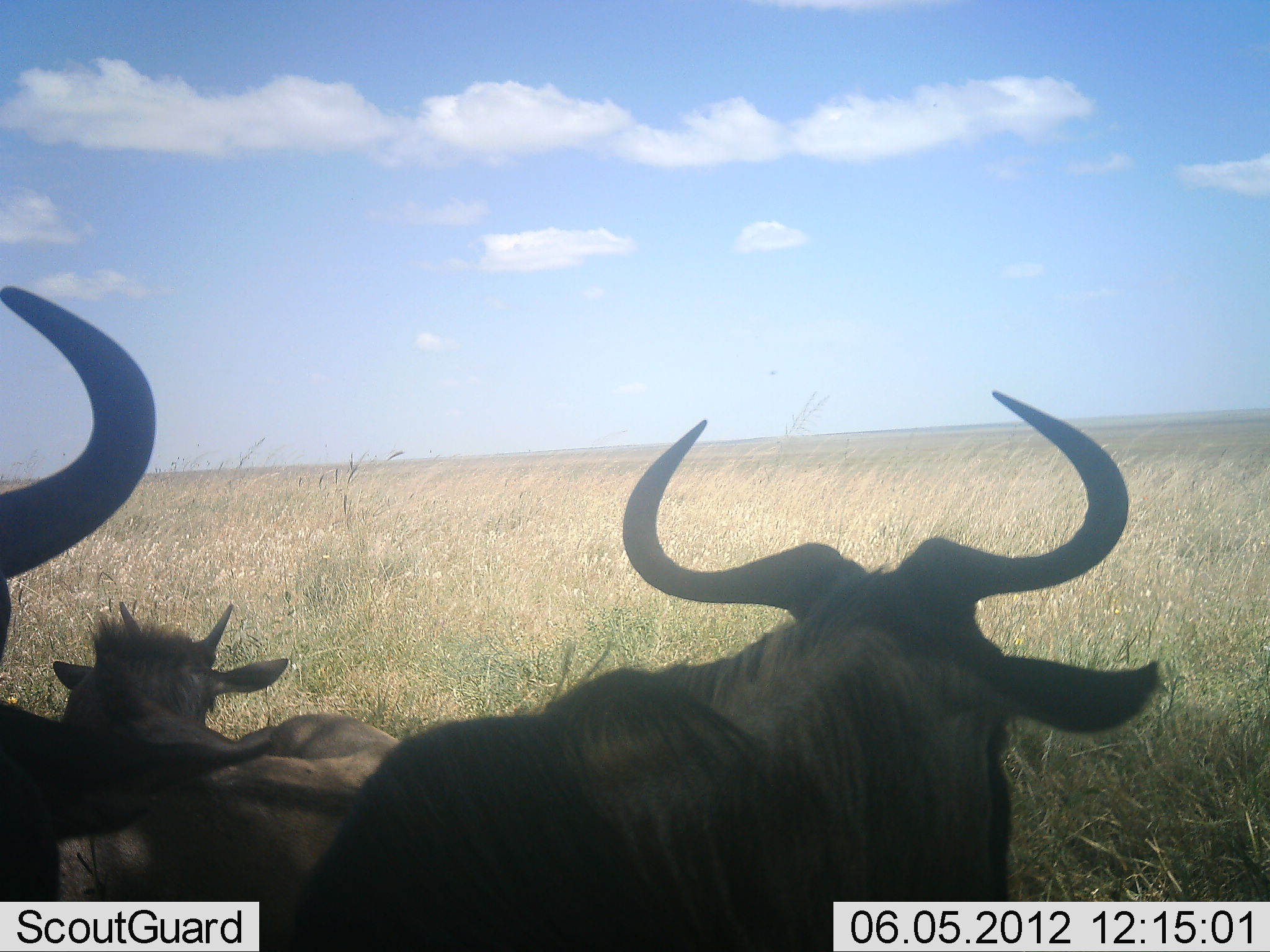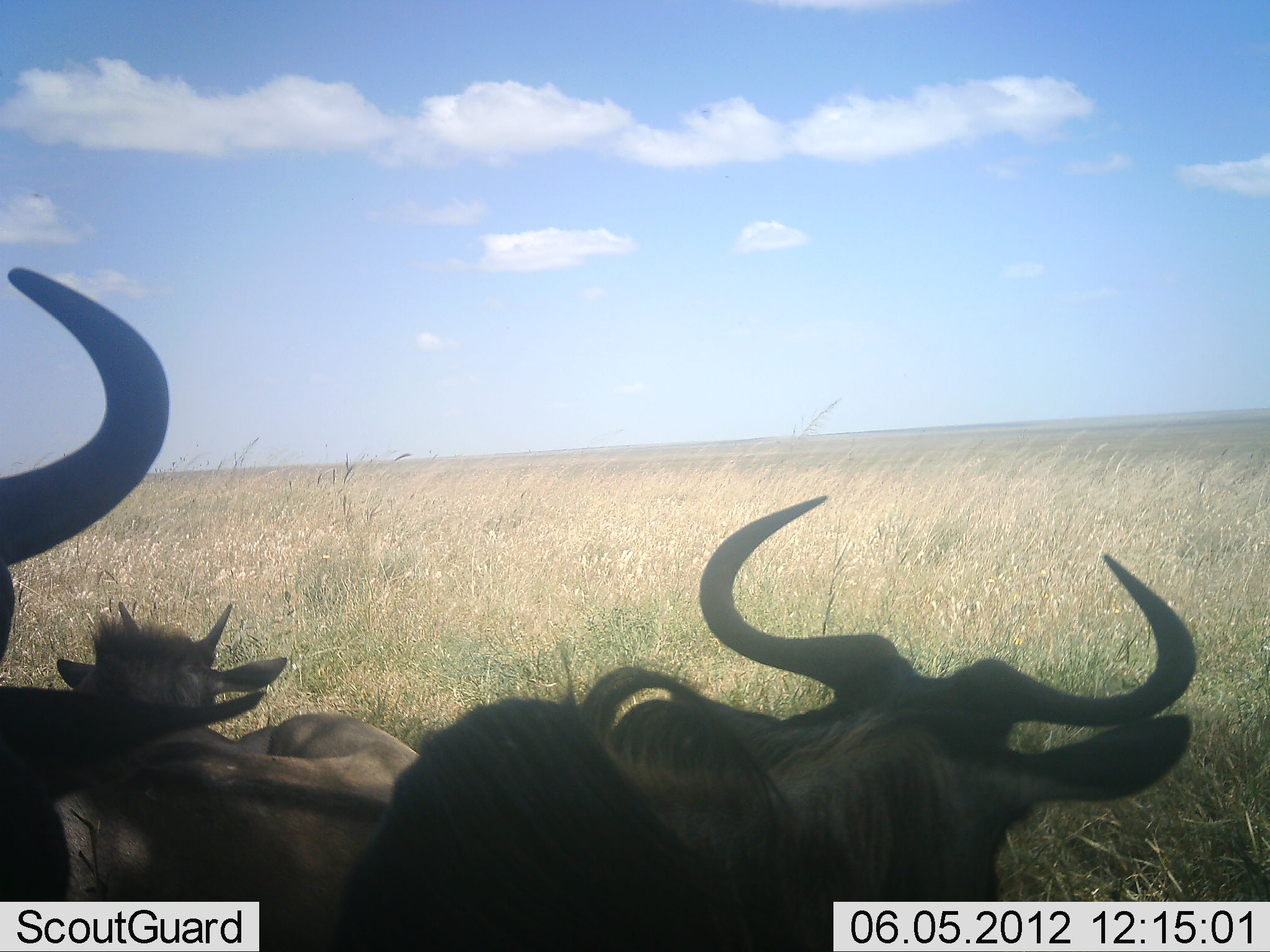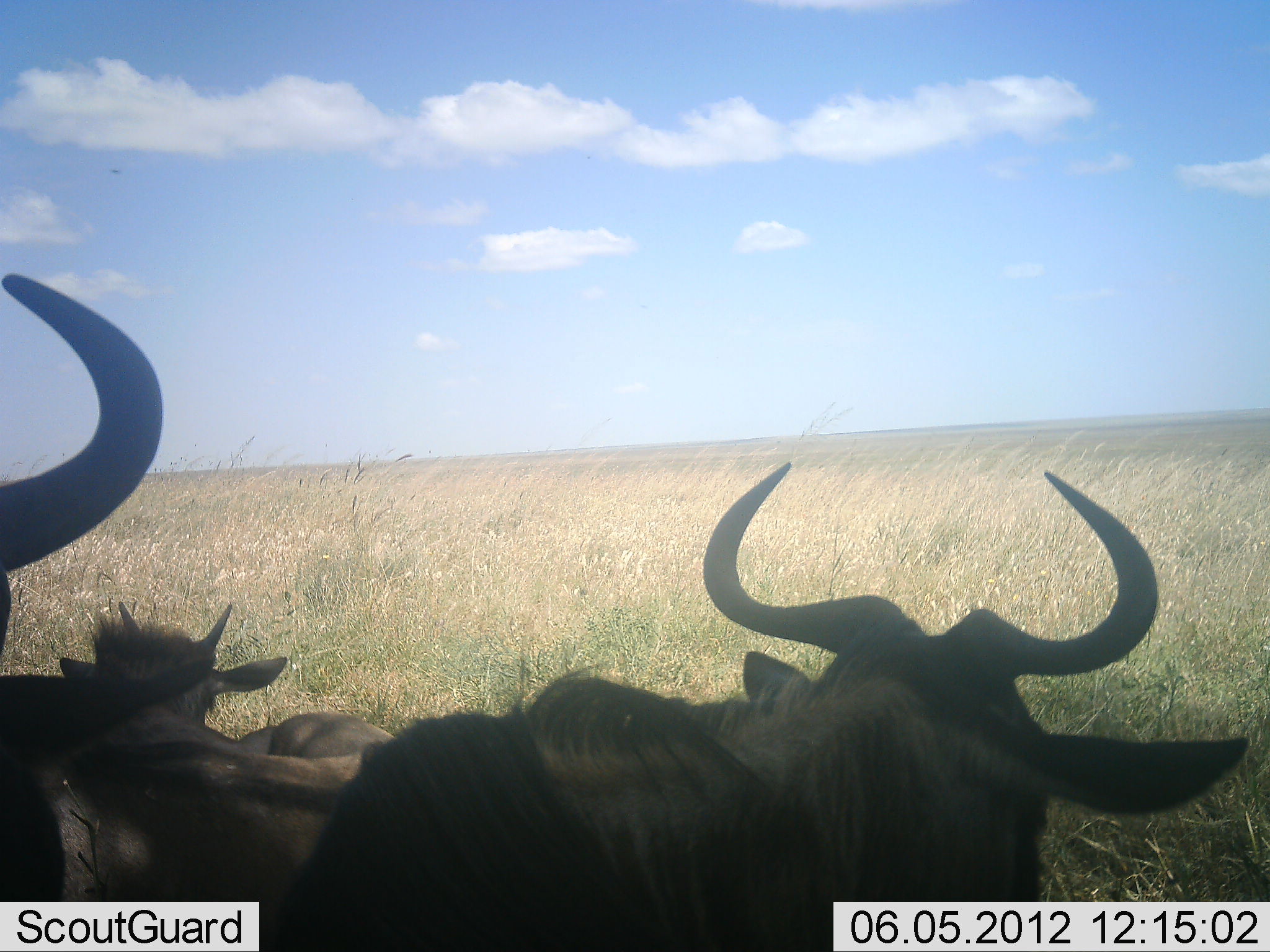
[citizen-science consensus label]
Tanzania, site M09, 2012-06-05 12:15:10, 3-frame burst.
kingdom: Animalia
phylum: Chordata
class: Mammalia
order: Artiodactyla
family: Bovidae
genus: Connochaetes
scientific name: Connochaetes taurinus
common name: blue wildebeest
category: wildebeest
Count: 3.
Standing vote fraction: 10%.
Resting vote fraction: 100%.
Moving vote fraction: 0%.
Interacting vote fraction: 0%.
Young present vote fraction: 30%.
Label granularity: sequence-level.